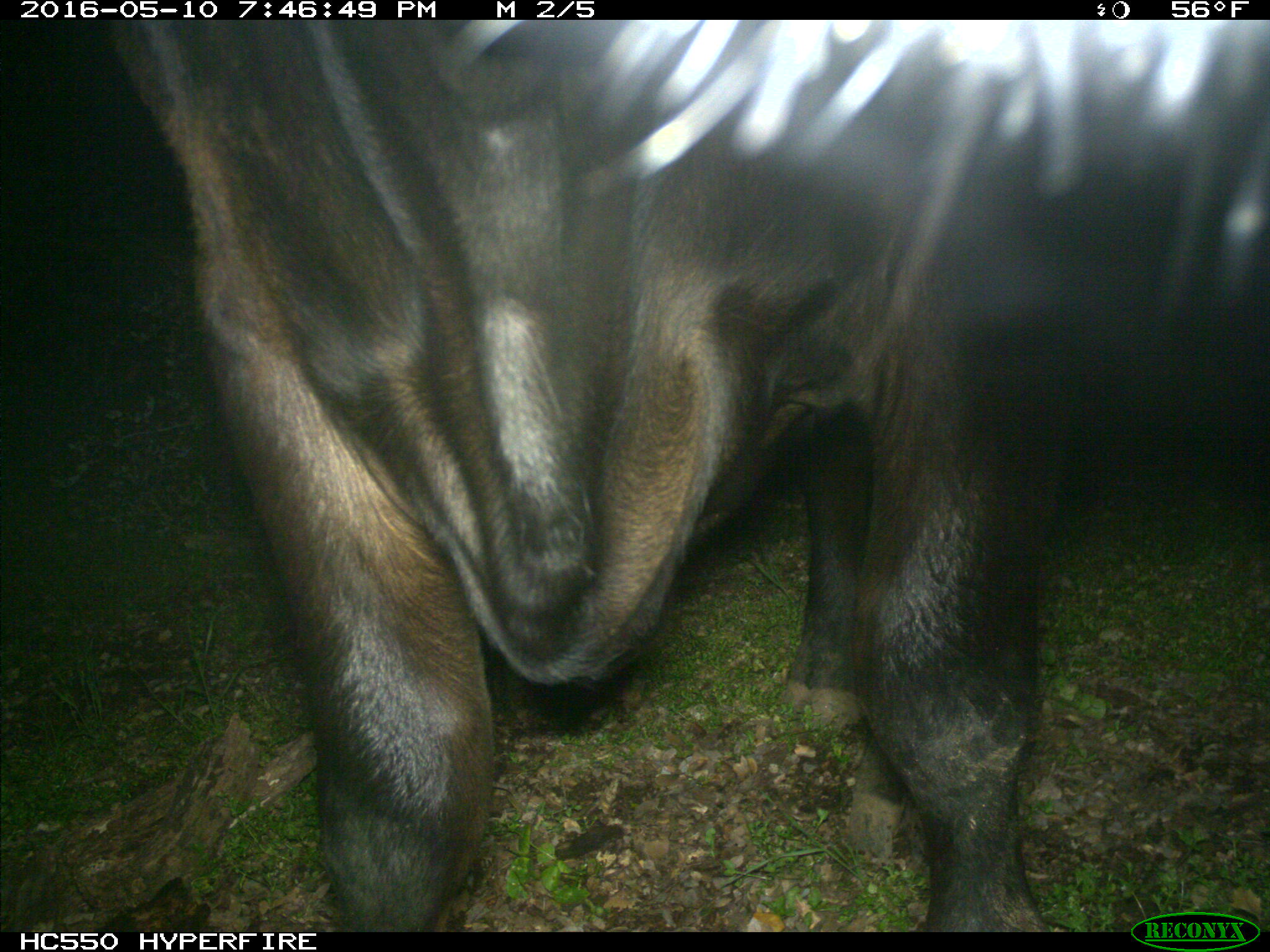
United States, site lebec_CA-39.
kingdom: Animalia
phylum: Chordata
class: Mammalia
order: Artiodactyla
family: Bovidae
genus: Bos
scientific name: Bos taurus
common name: domestic cow